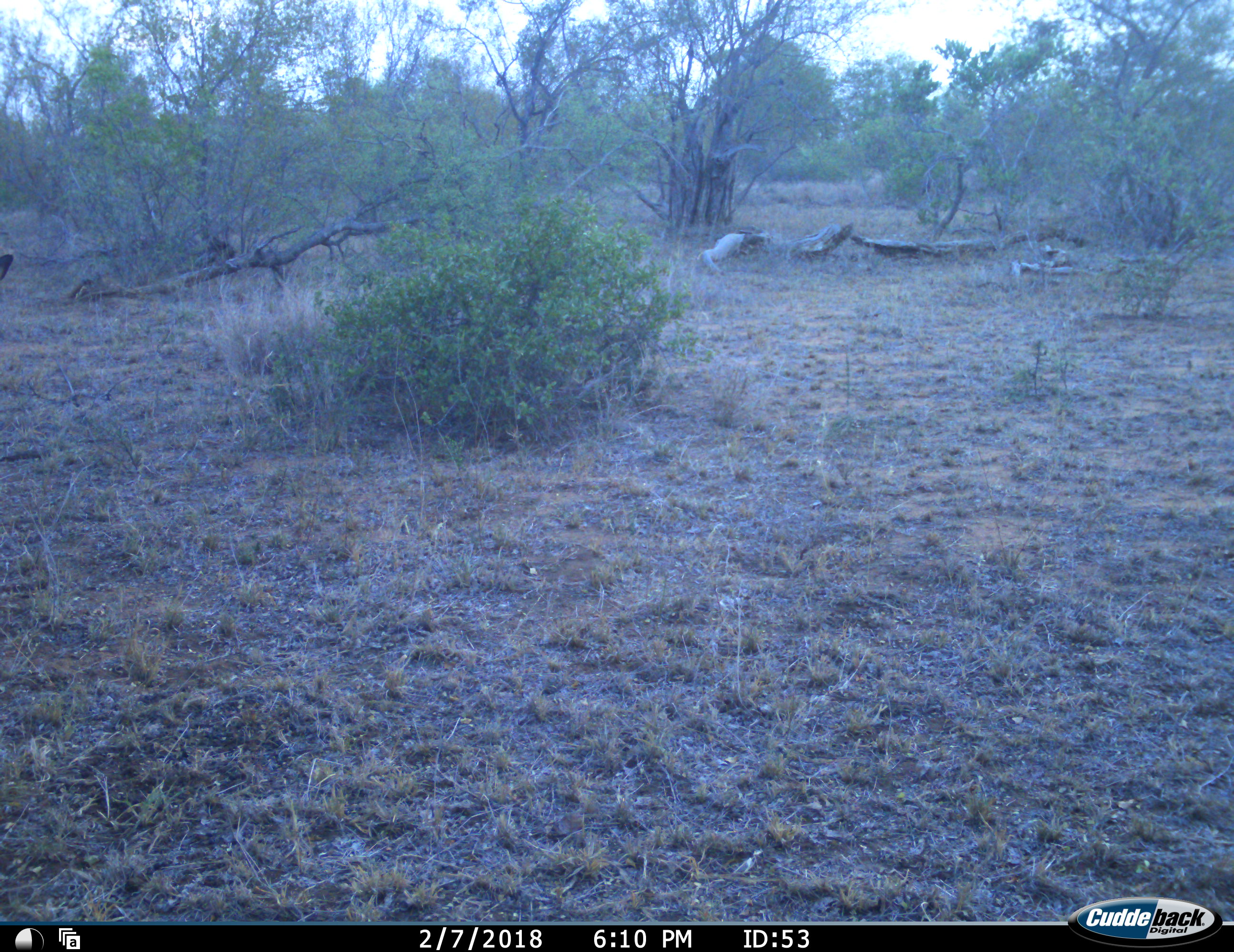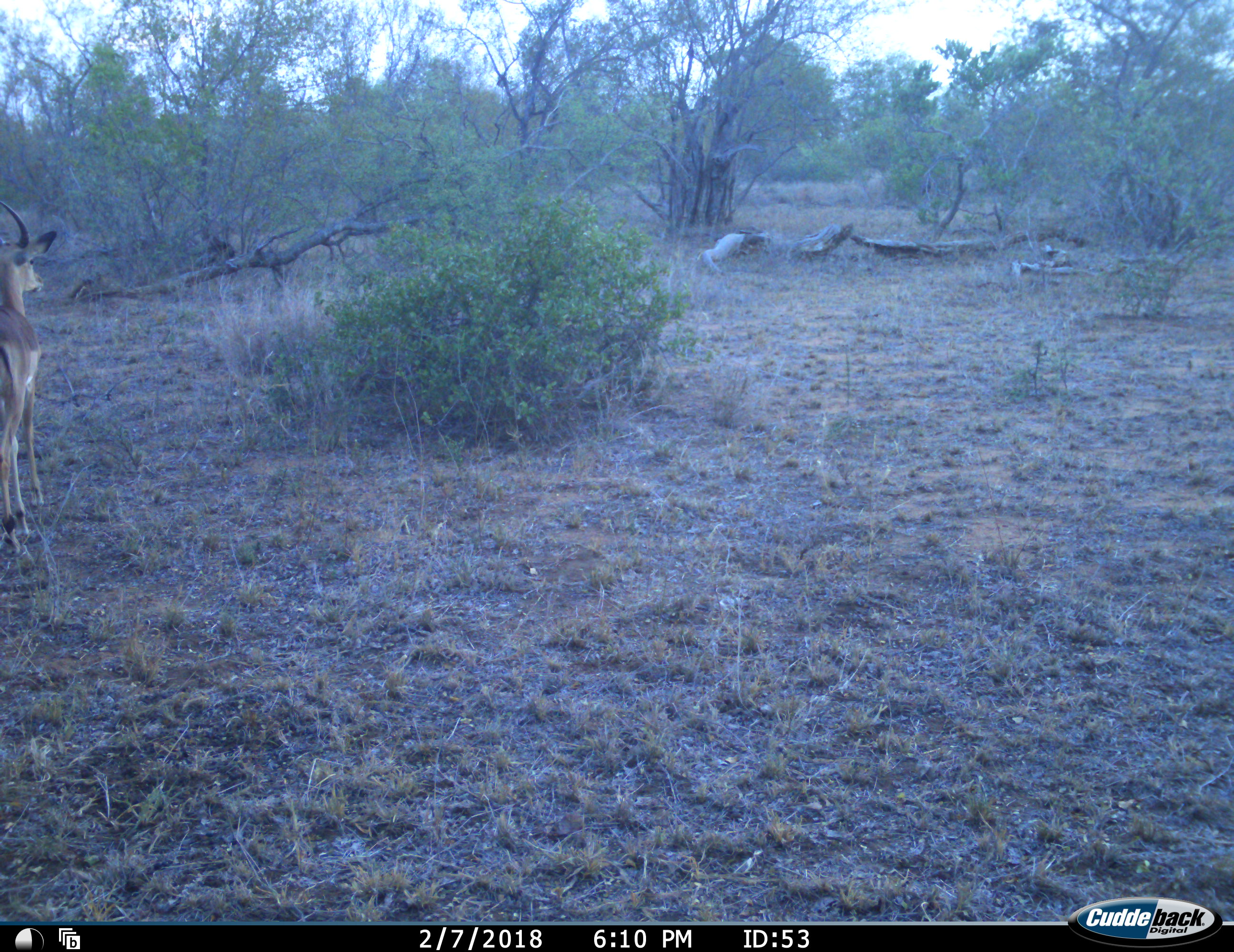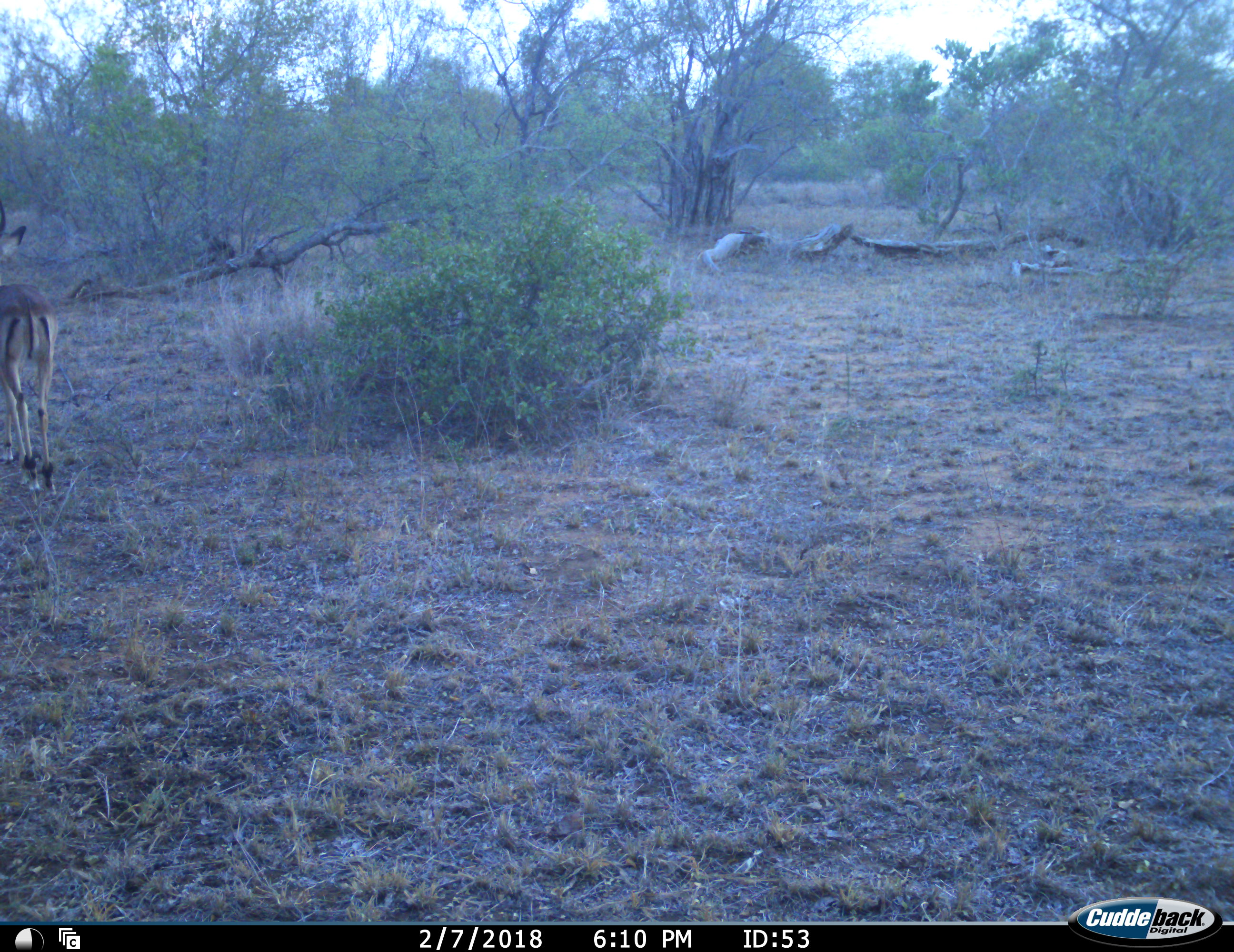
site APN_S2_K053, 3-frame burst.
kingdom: Animalia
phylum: Chordata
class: Mammalia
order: Artiodactyla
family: Bovidae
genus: Aepyceros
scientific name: Aepyceros melampus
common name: impala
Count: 1.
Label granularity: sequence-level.